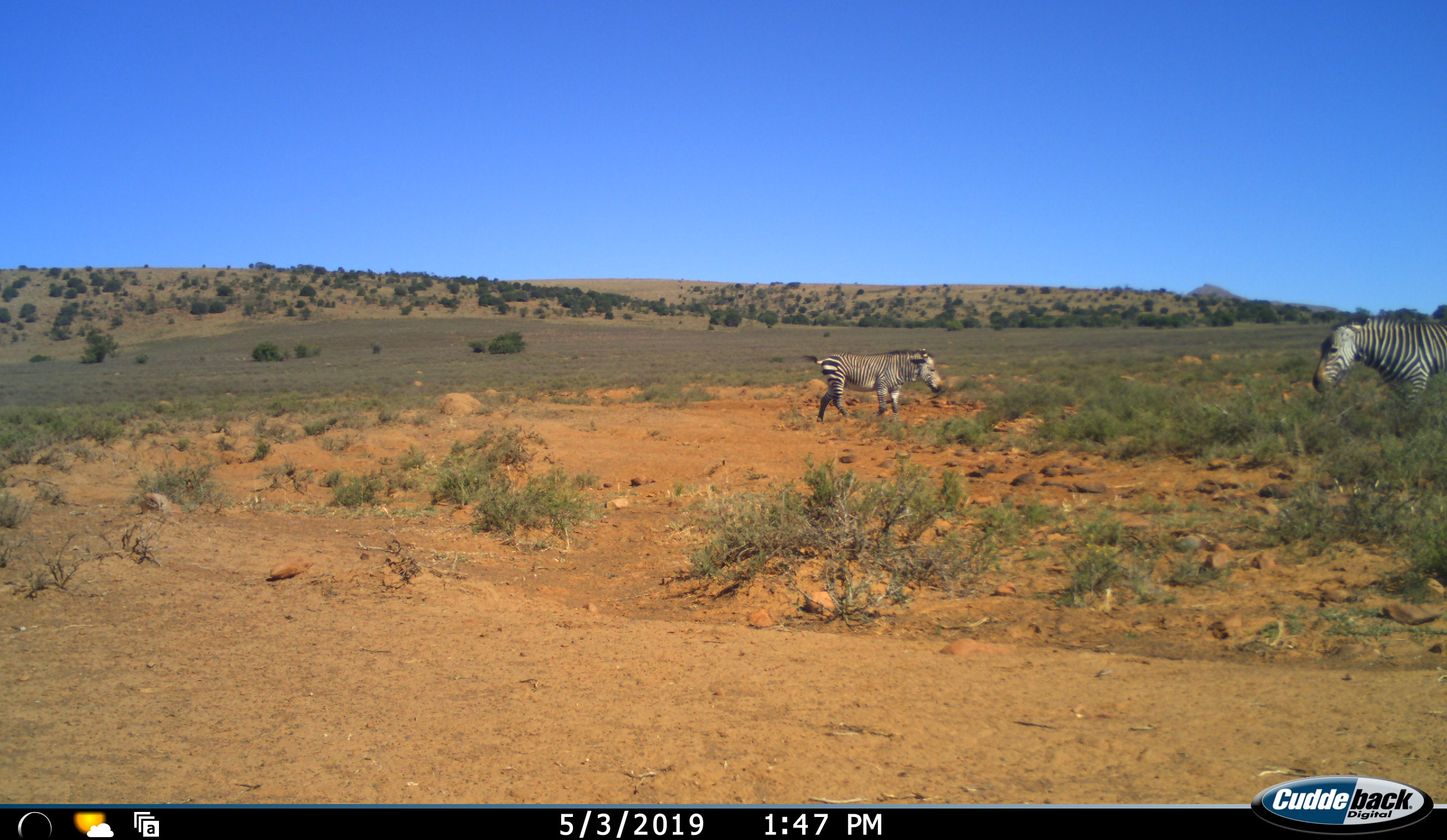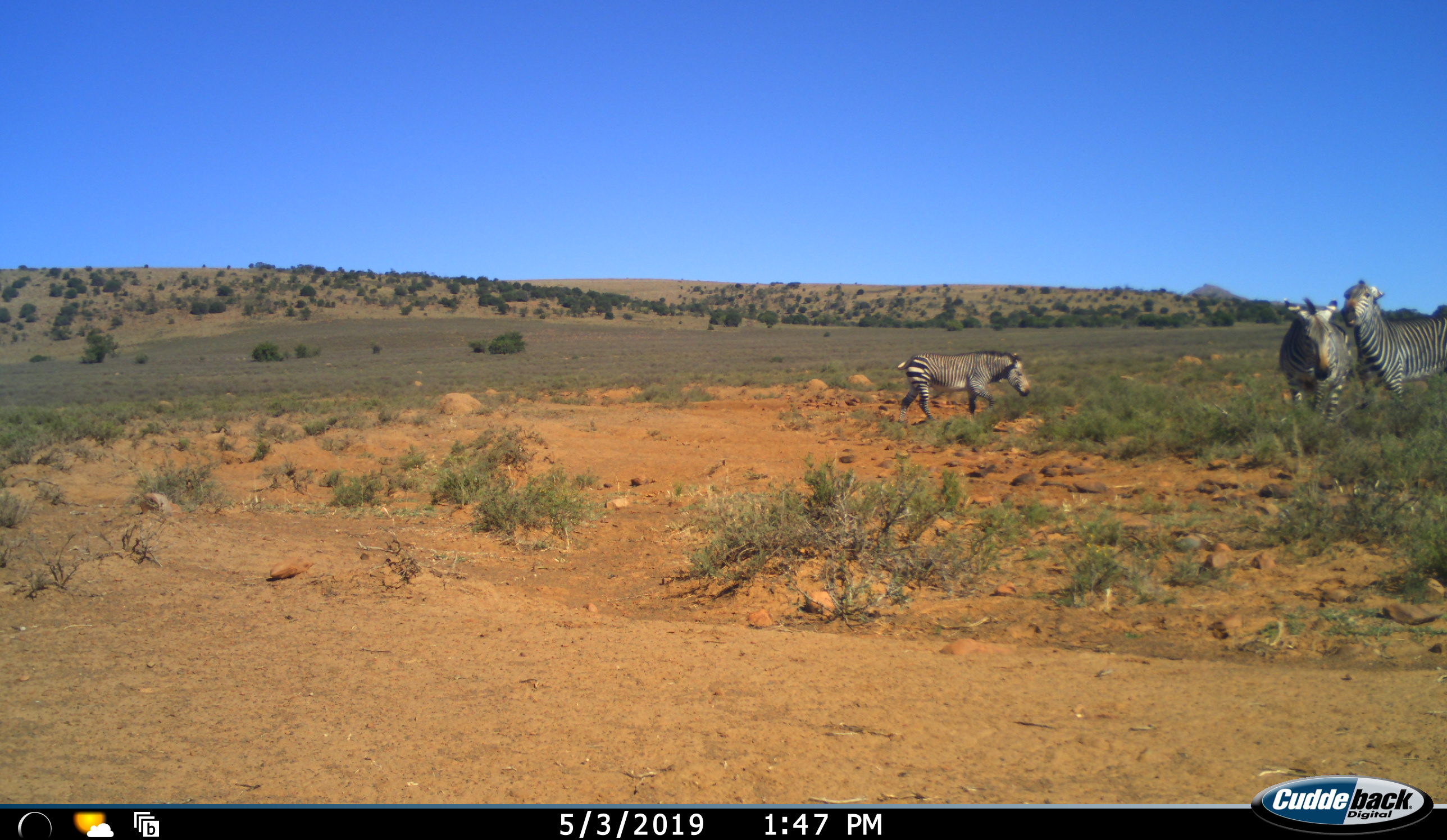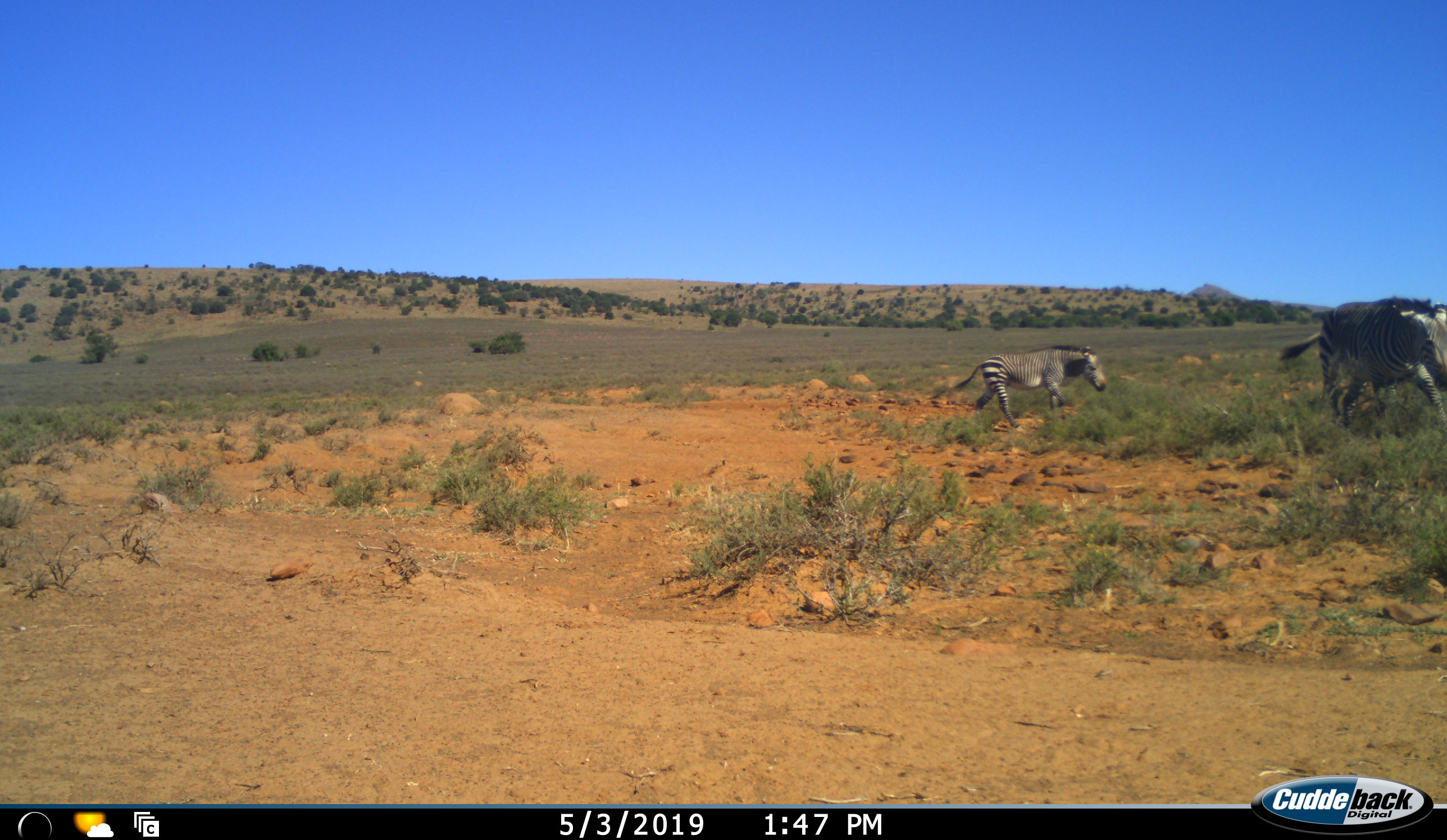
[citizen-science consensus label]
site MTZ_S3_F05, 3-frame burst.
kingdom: Animalia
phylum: Chordata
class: Mammalia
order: Perissodactyla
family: Equidae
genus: Equus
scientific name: Equus zebra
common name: mountain zebra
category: zebramountain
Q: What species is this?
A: Zebramountain (mountain zebra) (Equus zebra).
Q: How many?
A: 3.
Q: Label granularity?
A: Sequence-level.